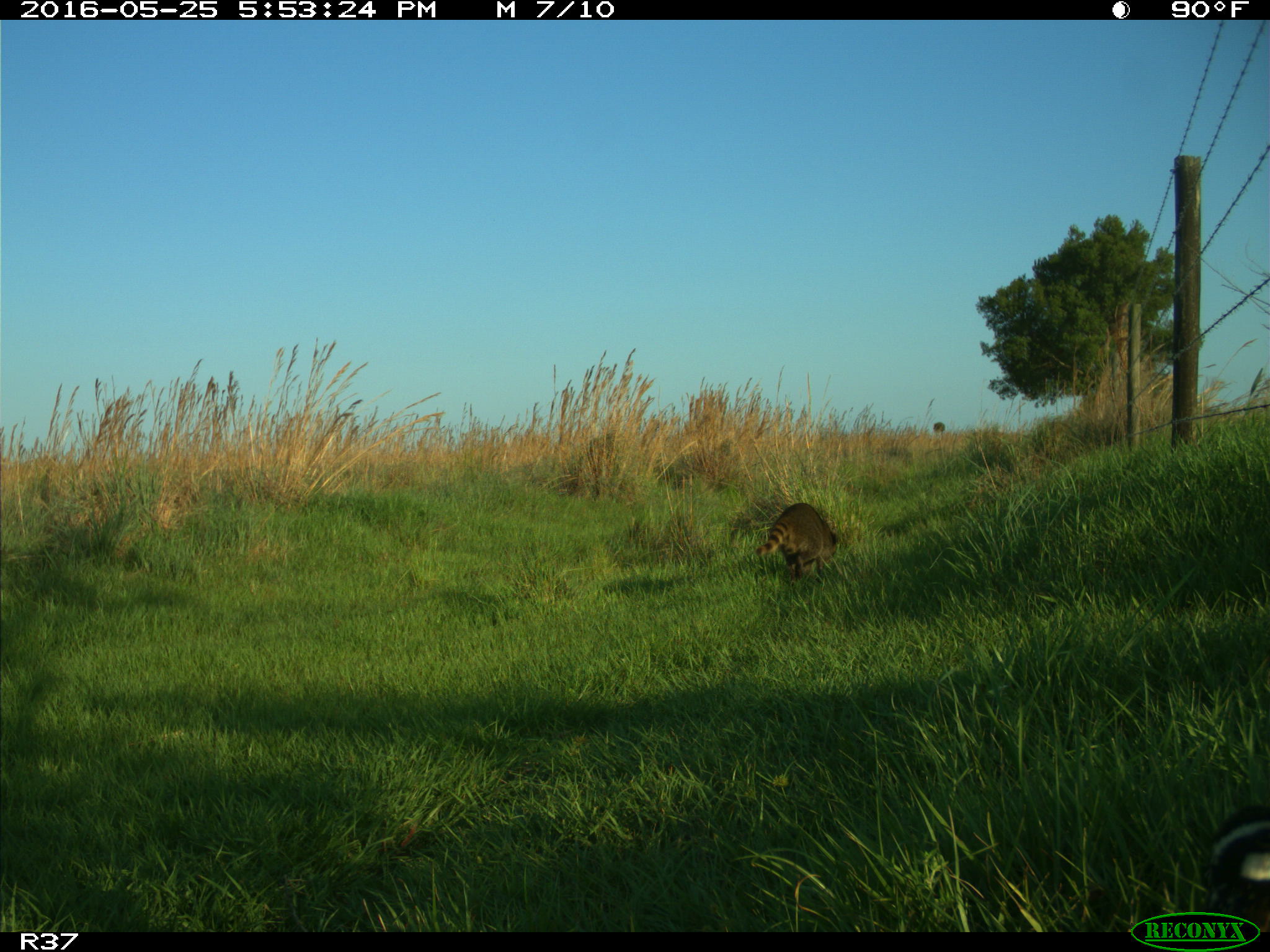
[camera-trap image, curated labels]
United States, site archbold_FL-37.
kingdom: Animalia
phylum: Chordata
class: Mammalia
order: Carnivora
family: Procyonidae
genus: Procyon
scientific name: Procyon lotor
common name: common raccoon